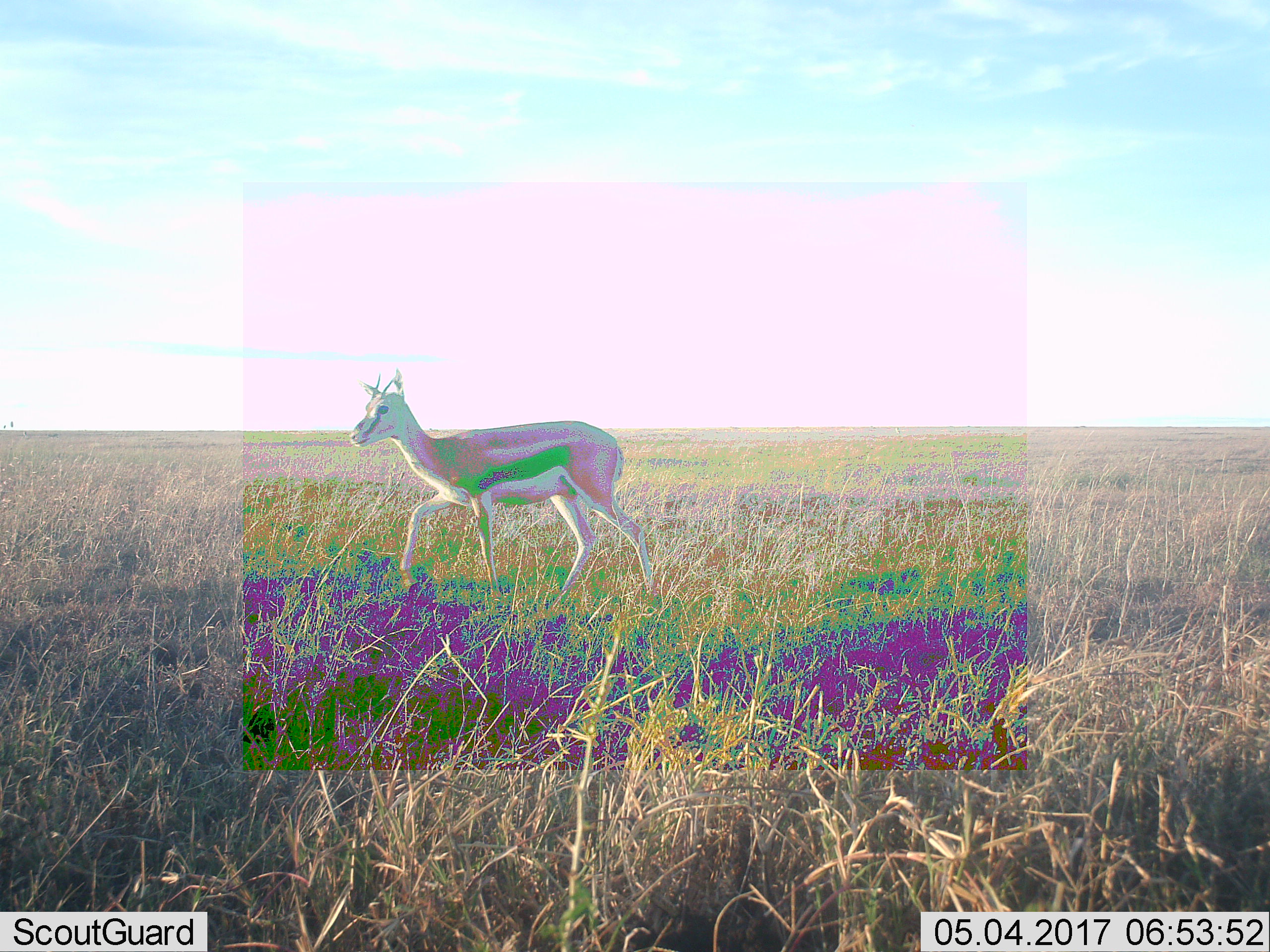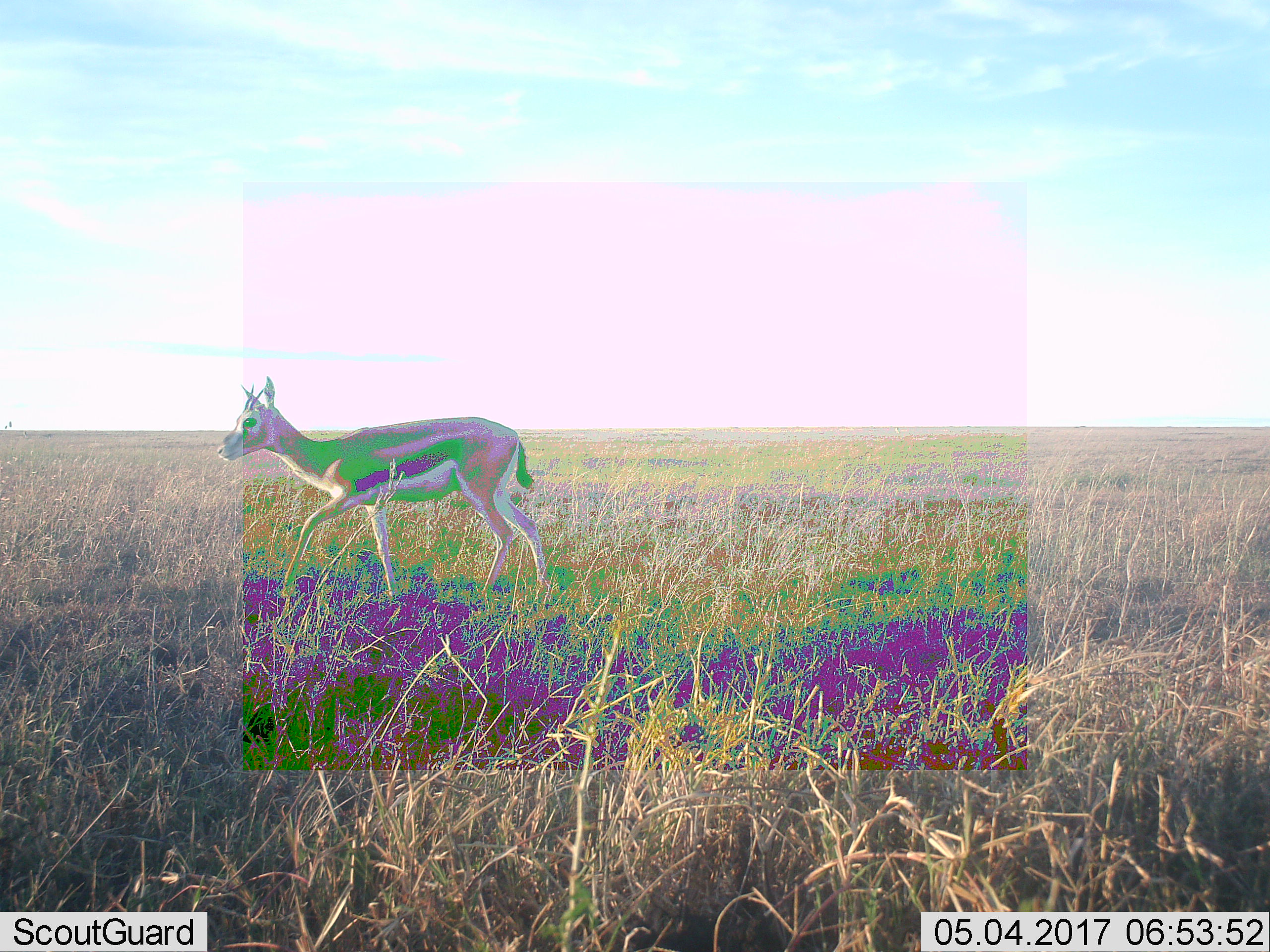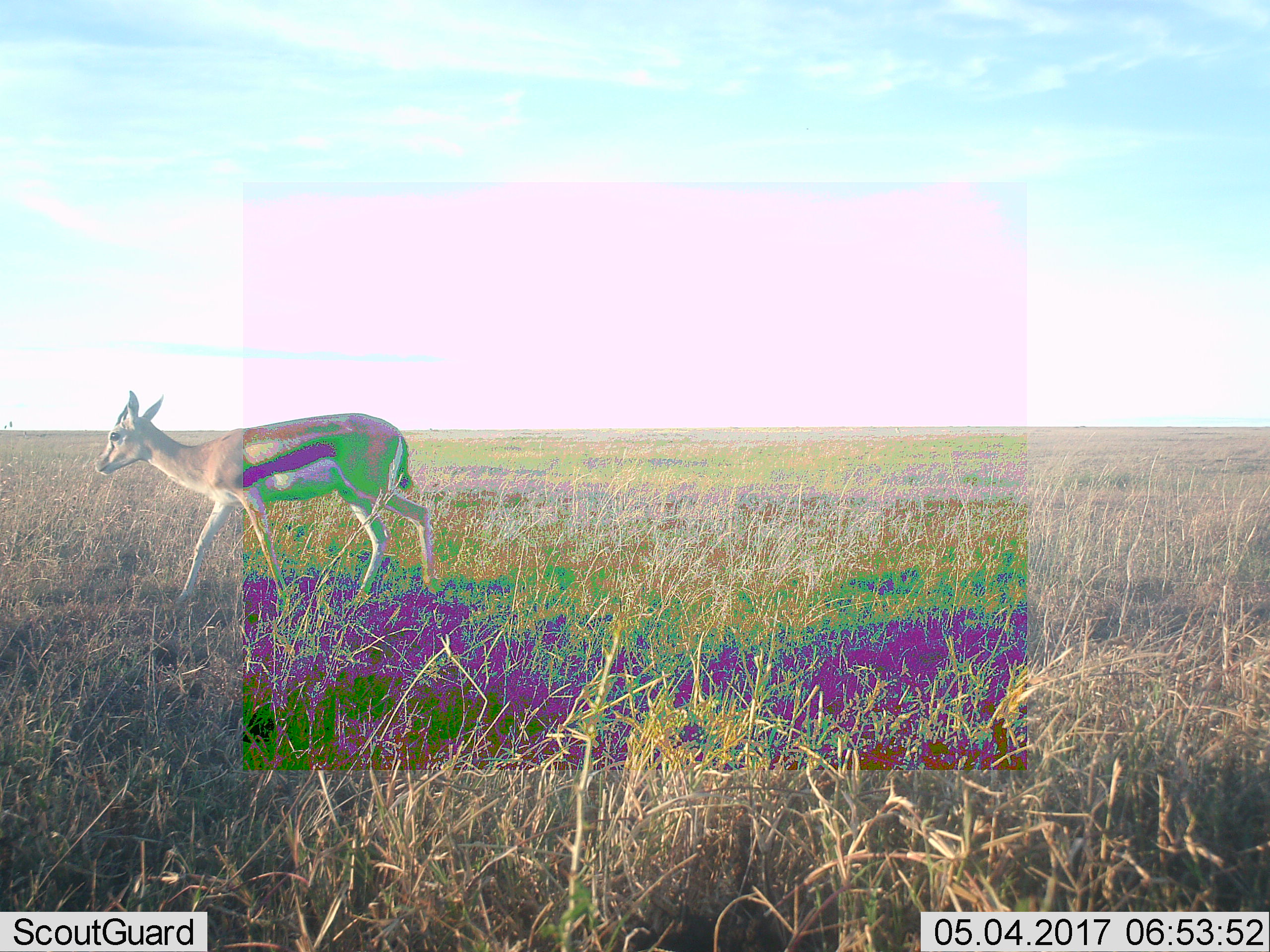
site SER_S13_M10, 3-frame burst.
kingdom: Animalia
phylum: Chordata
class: Mammalia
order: Artiodactyla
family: Bovidae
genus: Eudorcas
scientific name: Eudorcas thomsonii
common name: thomson's gazelle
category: gazellethomsons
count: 1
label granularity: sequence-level